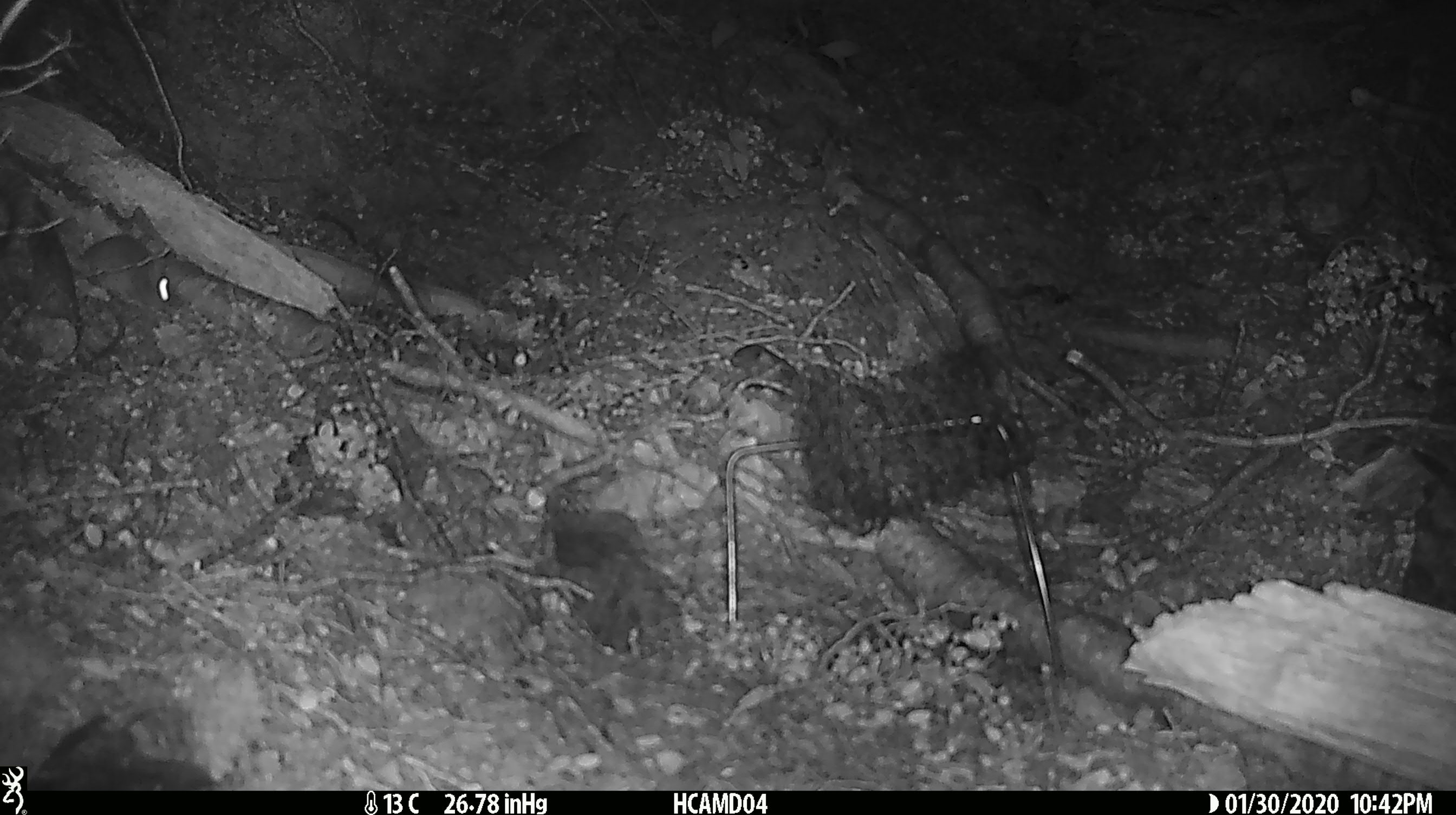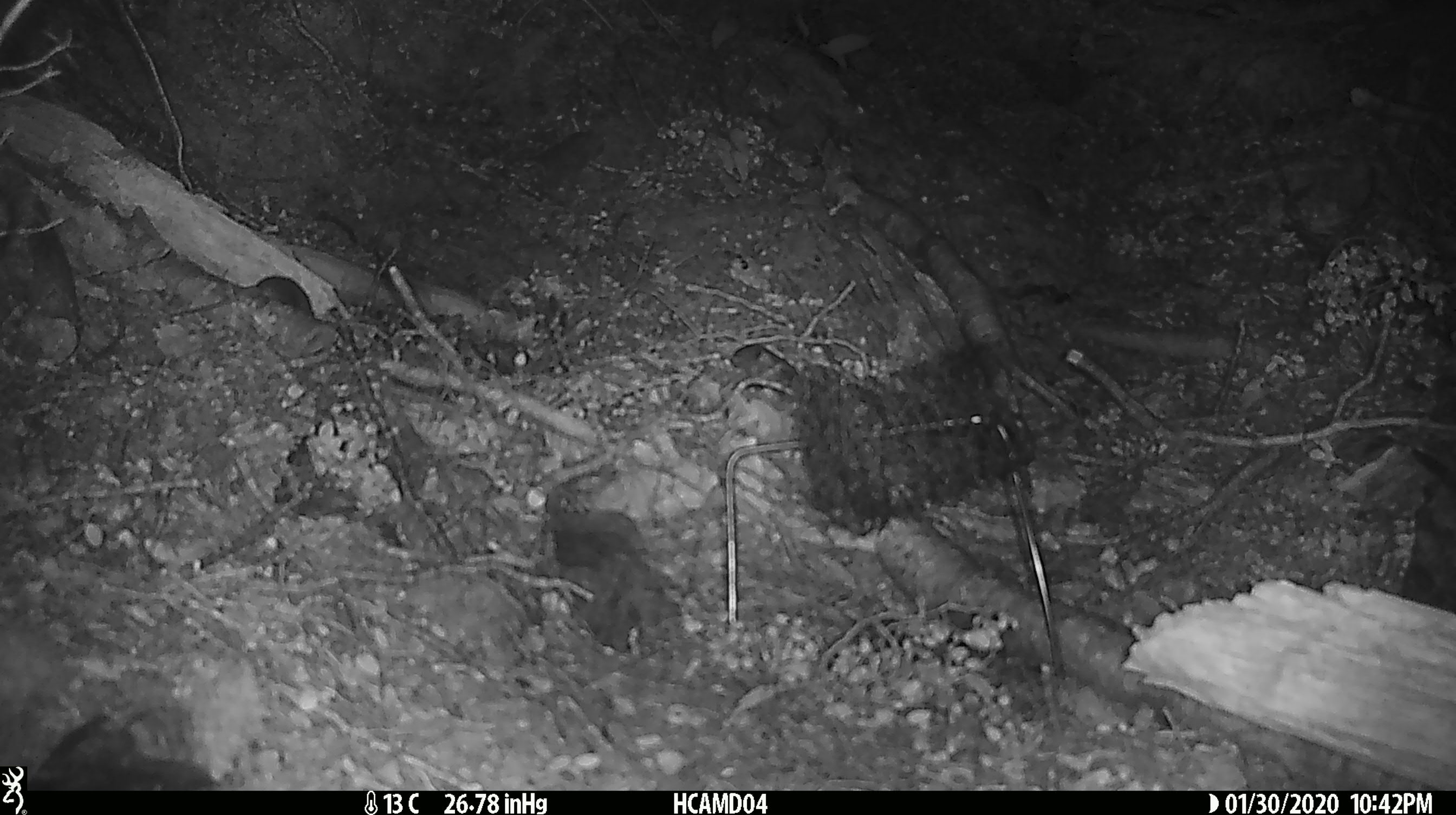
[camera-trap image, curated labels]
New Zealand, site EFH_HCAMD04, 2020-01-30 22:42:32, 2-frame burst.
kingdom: Animalia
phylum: Chordata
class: Mammalia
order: Rodentia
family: Muridae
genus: Mus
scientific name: Mus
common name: mouse